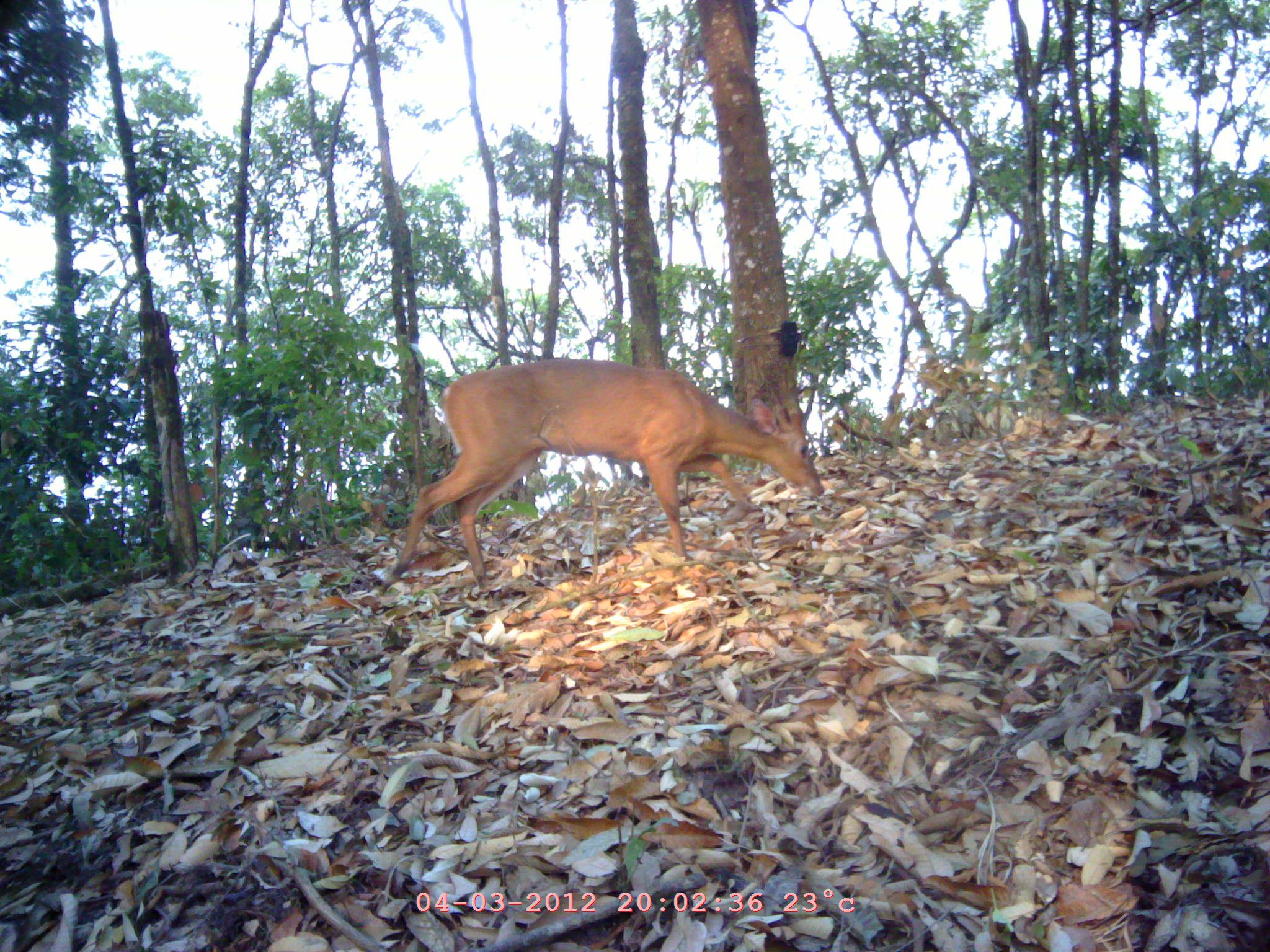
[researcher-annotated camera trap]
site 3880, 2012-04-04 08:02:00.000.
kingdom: Animalia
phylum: Chordata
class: Mammalia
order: Artiodactyla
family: Cervidae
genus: Muntiacus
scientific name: Muntiacus muntjak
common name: southern red muntjac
Muntiacus muntjak (southern red muntjac), count 1.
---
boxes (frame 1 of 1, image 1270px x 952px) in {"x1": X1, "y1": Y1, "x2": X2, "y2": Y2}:
muntiacus muntjak: {"x1": 381, "y1": 358, "x2": 823, "y2": 595}